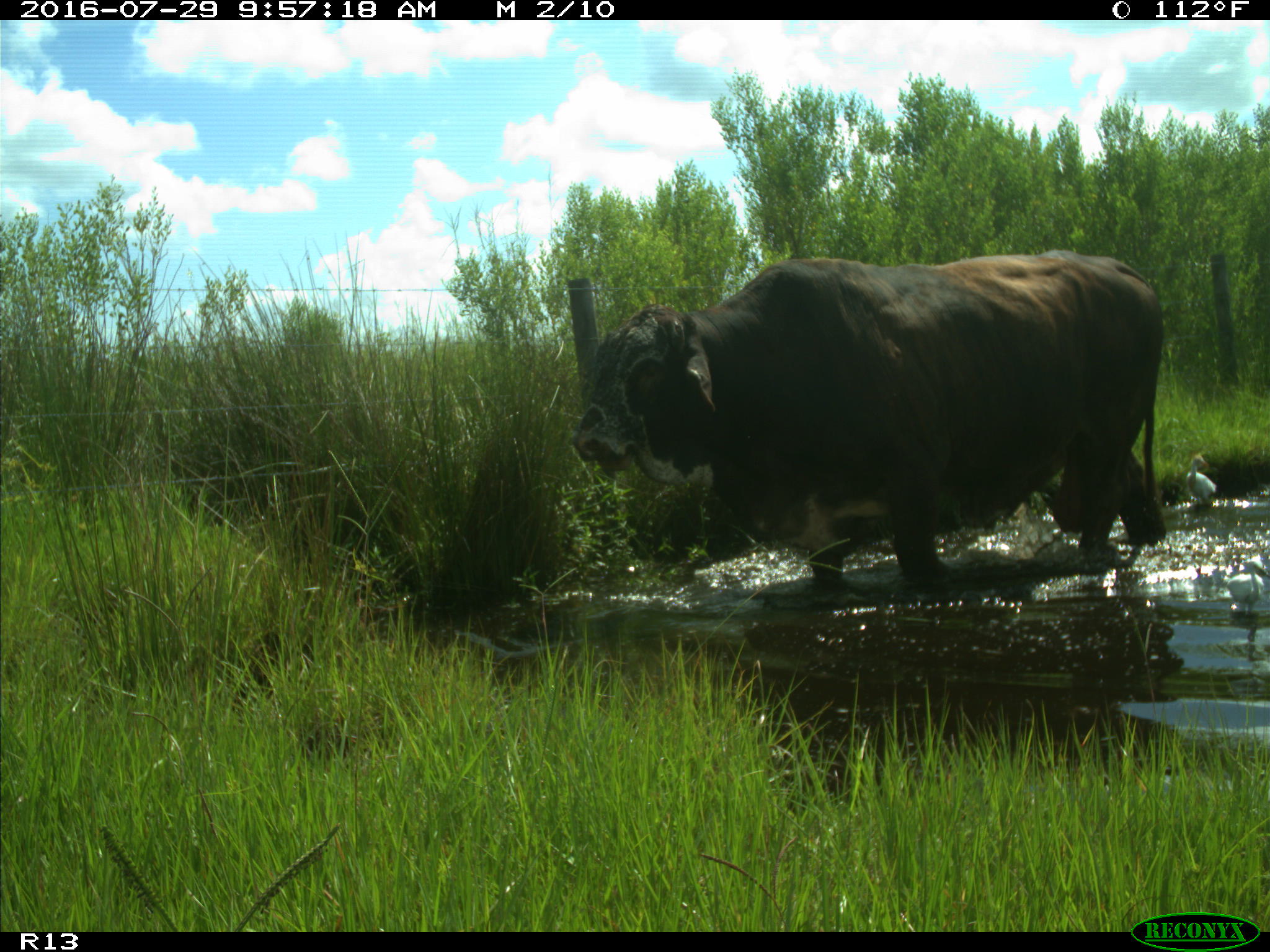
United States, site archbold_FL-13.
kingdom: Animalia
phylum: Chordata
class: Mammalia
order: Artiodactyla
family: Bovidae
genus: Bos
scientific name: Bos taurus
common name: domestic cow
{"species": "Bos taurus (domestic cow)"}